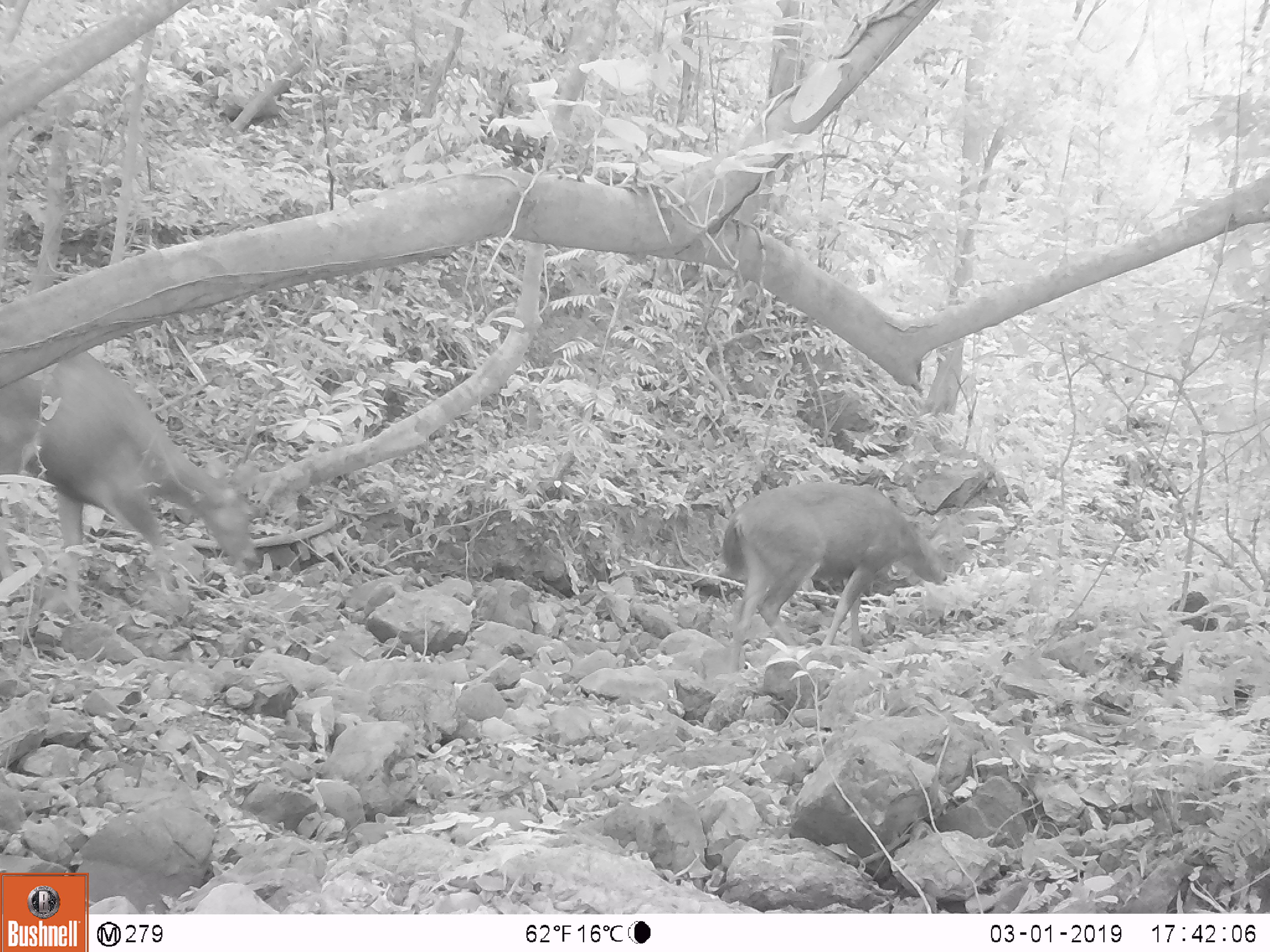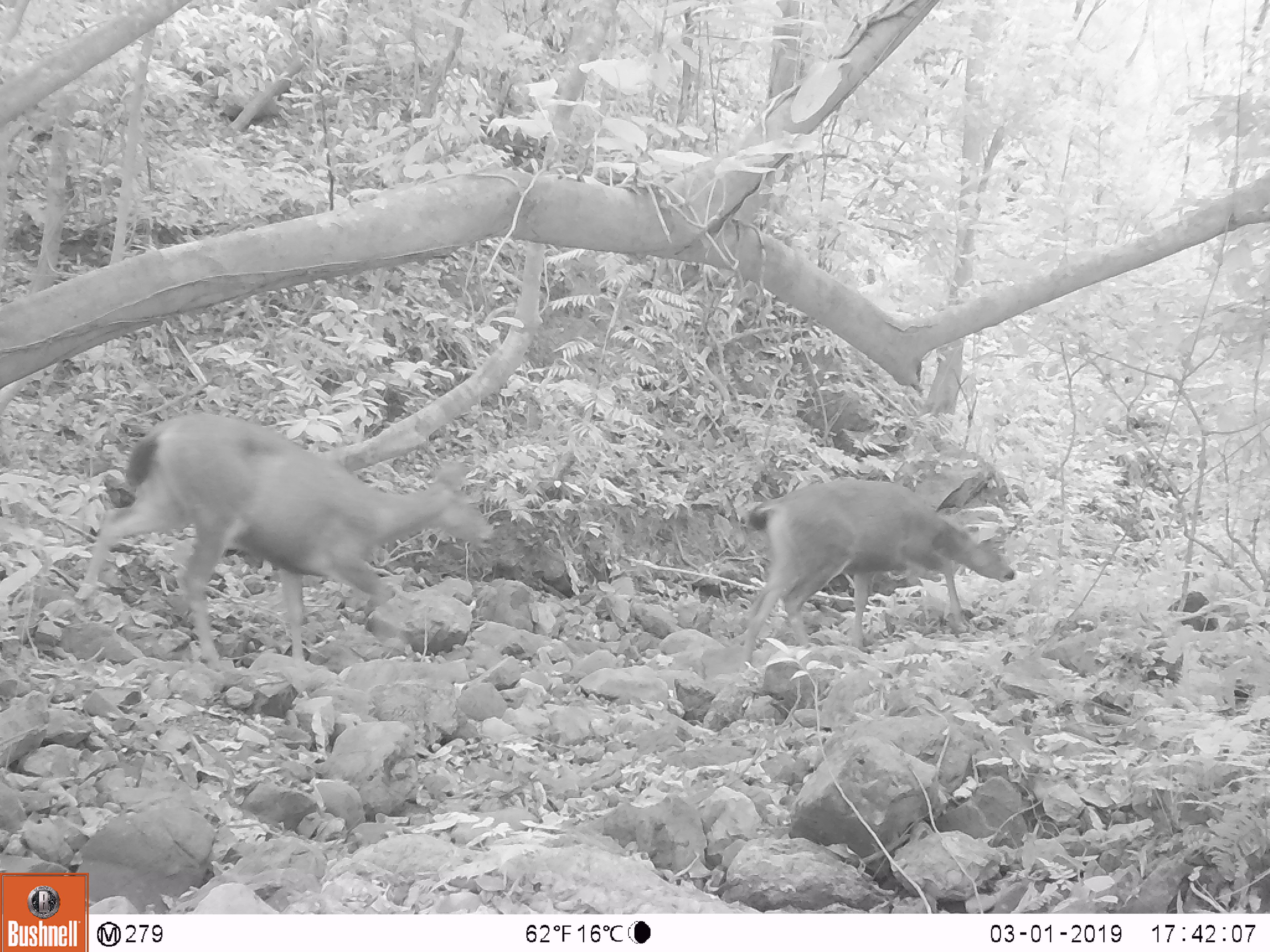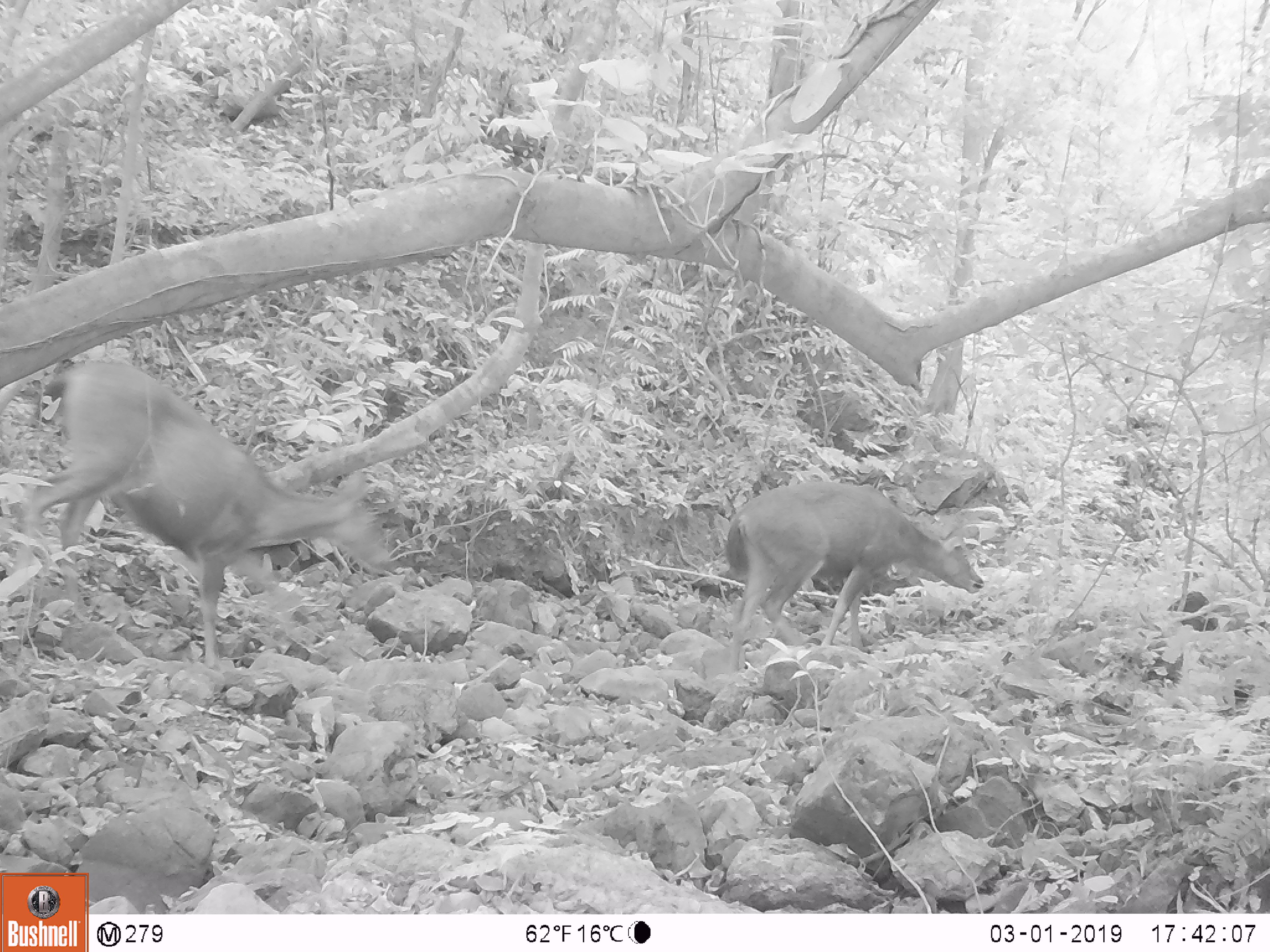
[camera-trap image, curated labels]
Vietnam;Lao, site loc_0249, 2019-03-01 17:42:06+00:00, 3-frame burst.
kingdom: Animalia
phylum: Chordata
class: Mammalia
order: Artiodactyla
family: Cervidae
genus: Rusa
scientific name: Rusa unicolor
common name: sambar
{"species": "sambar (Rusa unicolor)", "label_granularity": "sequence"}